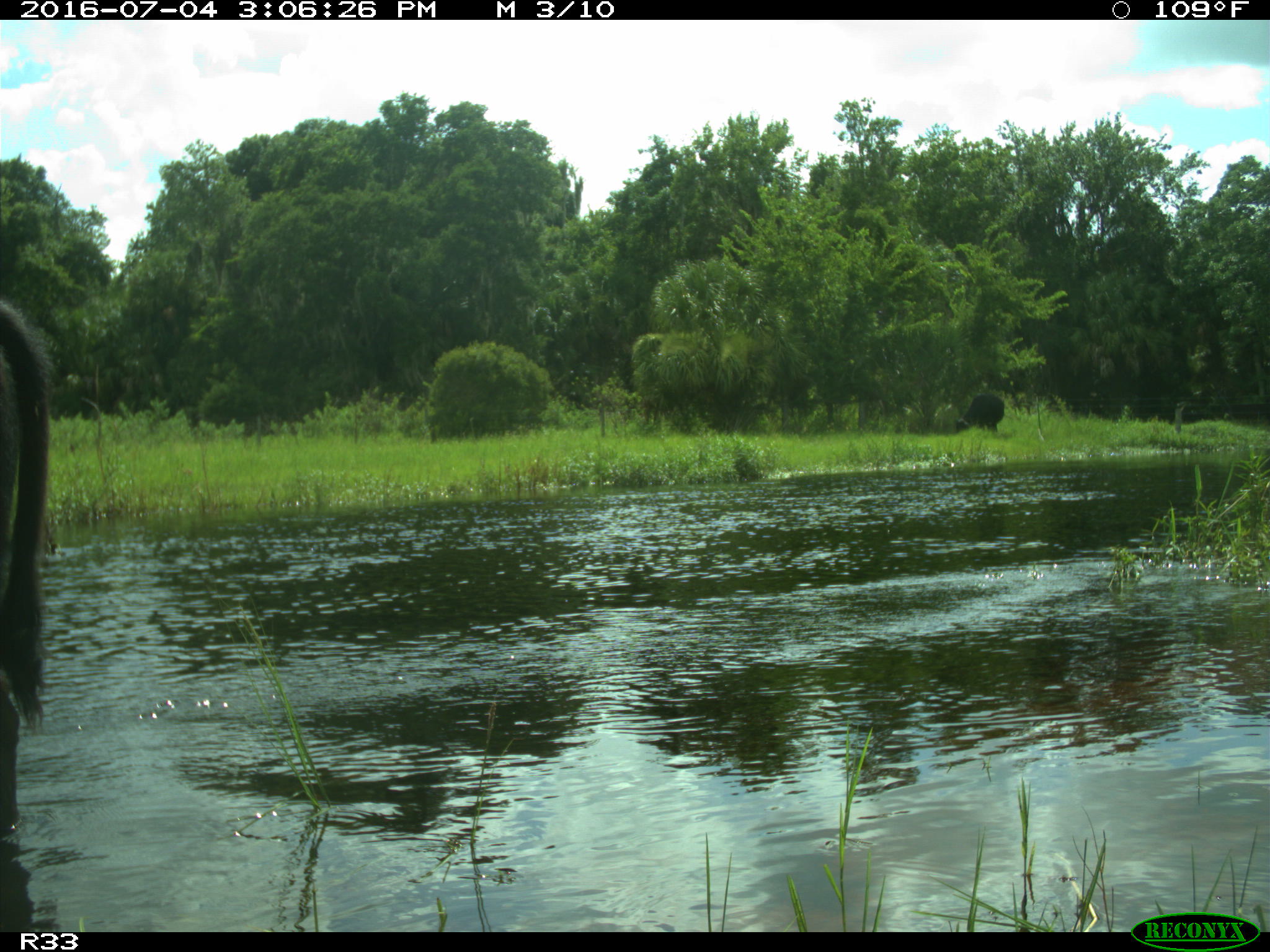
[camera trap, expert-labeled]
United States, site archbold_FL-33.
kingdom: Animalia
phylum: Chordata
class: Mammalia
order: Artiodactyla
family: Bovidae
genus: Bos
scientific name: Bos taurus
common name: domestic cow